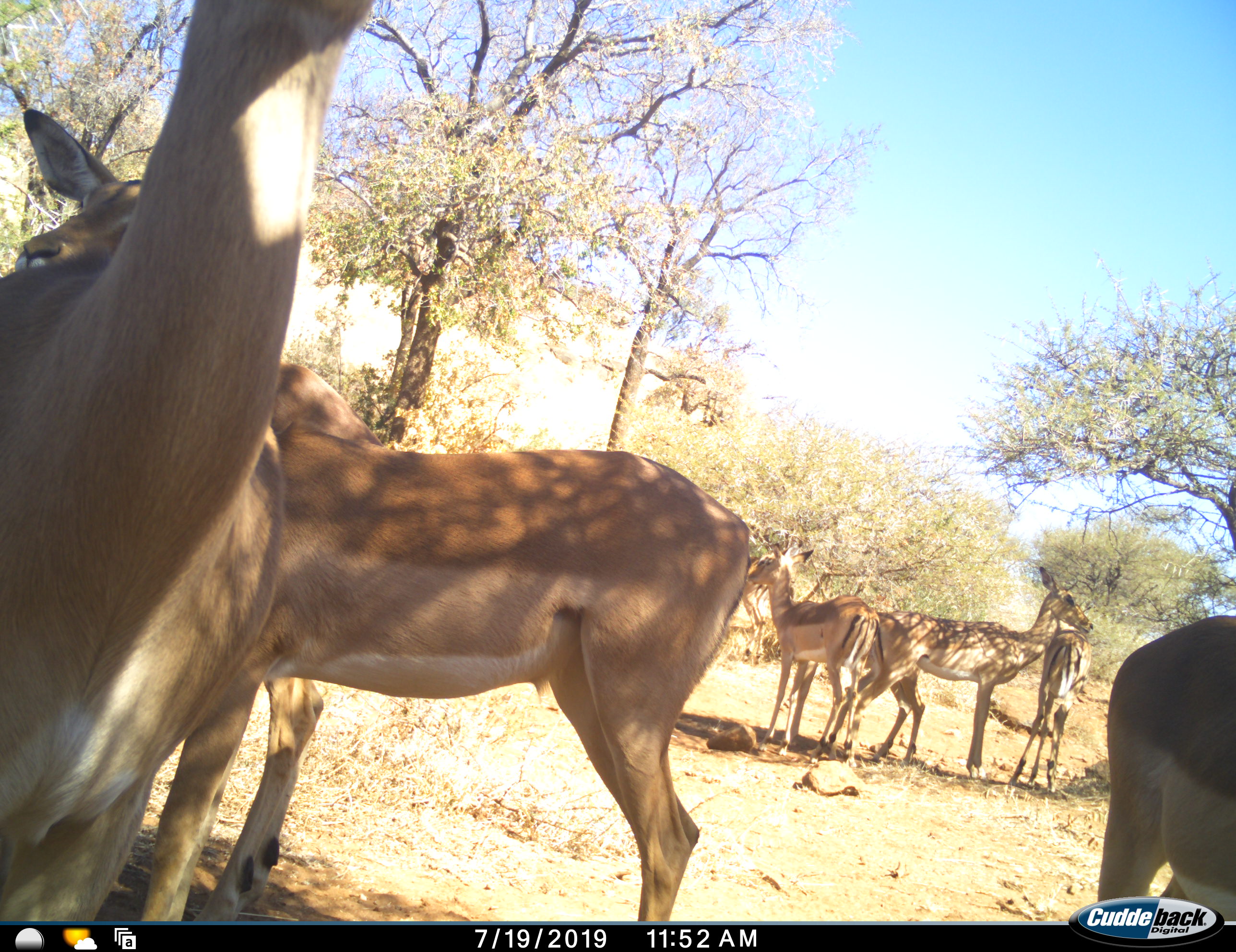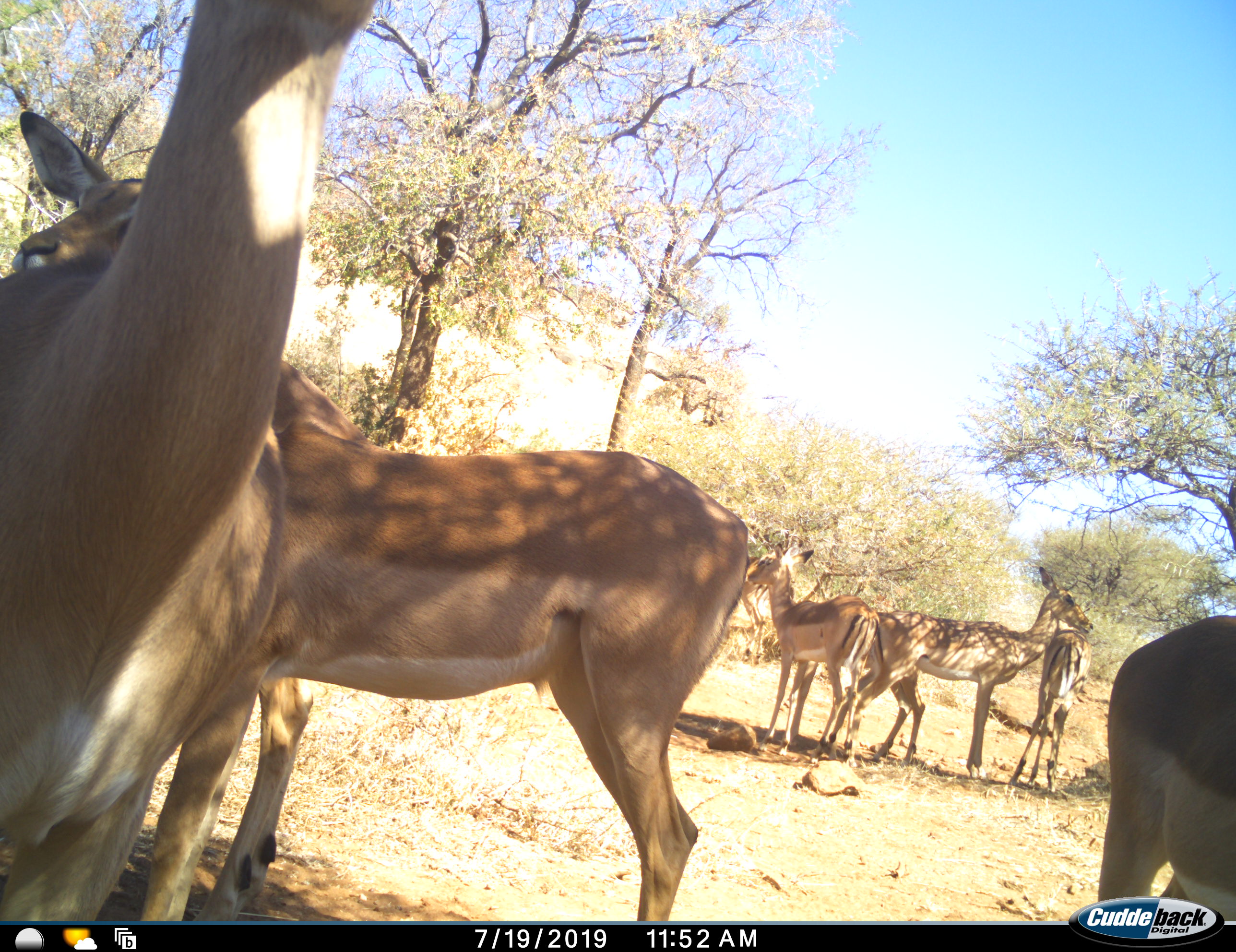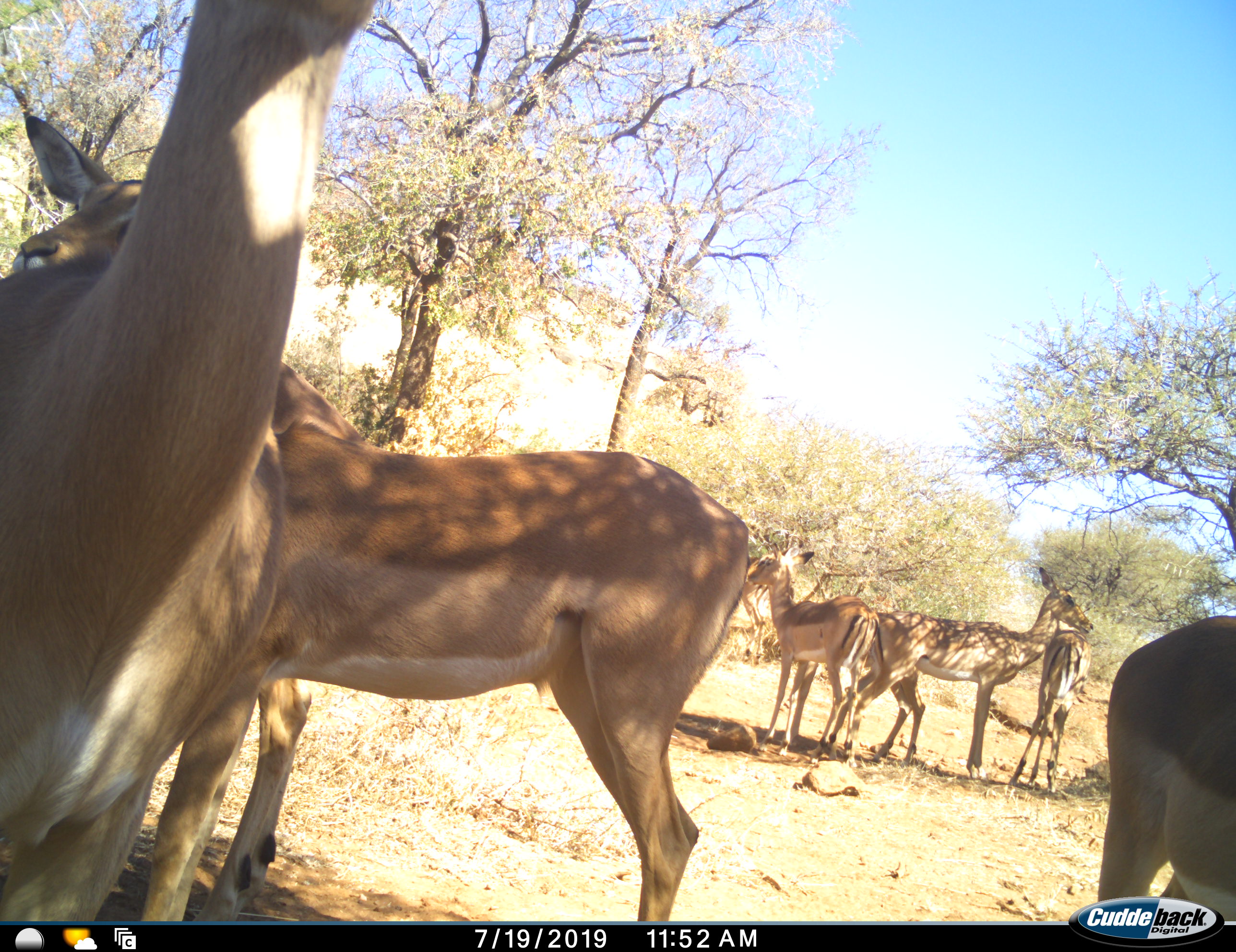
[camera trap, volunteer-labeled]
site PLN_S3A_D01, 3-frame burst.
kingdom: Animalia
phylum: Chordata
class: Mammalia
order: Artiodactyla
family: Bovidae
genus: Aepyceros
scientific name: Aepyceros melampus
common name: impala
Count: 7.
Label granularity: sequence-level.